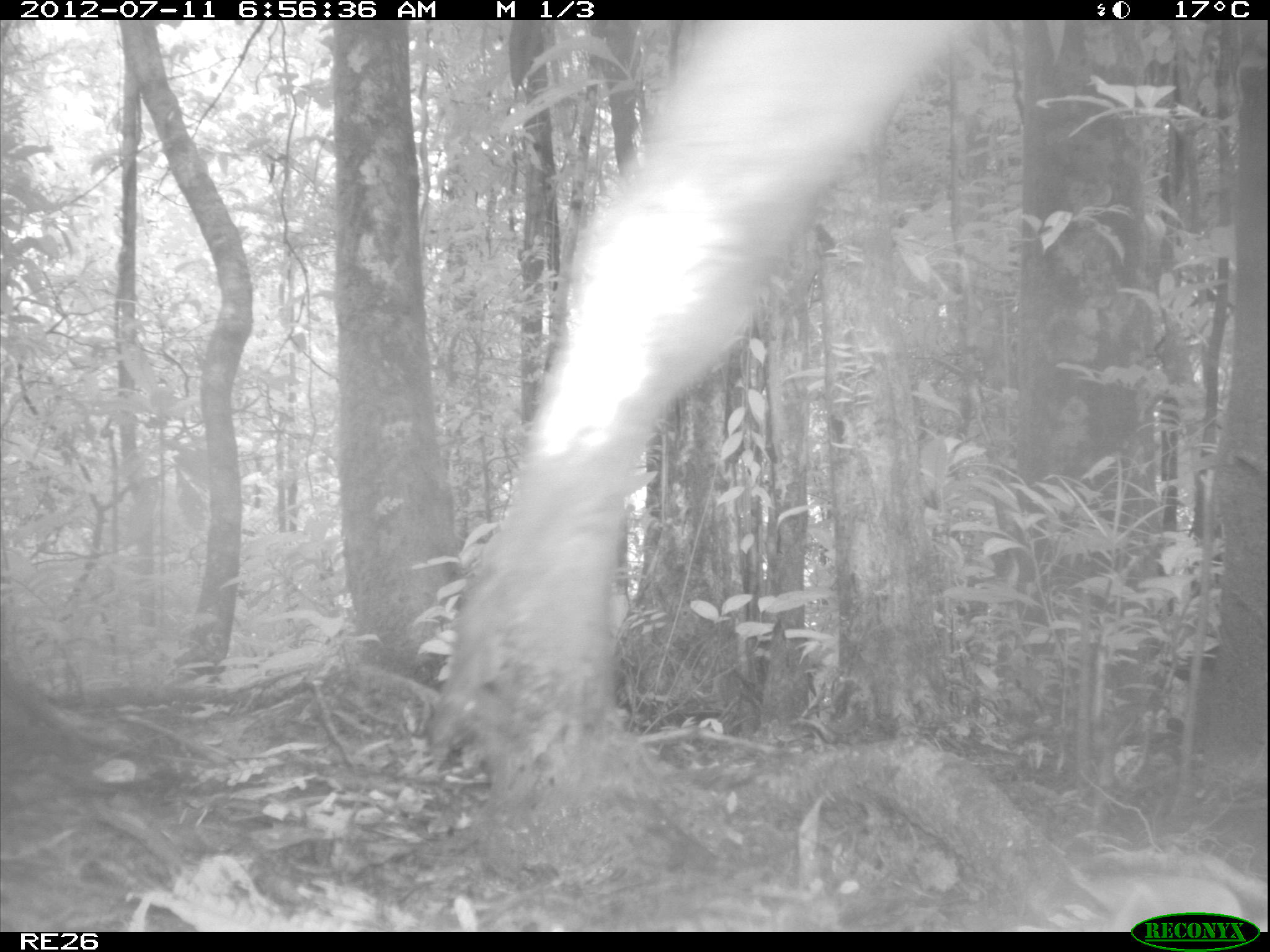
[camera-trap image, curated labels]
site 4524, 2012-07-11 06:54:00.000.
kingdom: Animalia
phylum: Chordata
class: Mammalia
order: Artiodactyla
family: Bovidae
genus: Bos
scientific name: Bos taurus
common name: domestic cattle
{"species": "Bos taurus (domestic cattle)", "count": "3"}